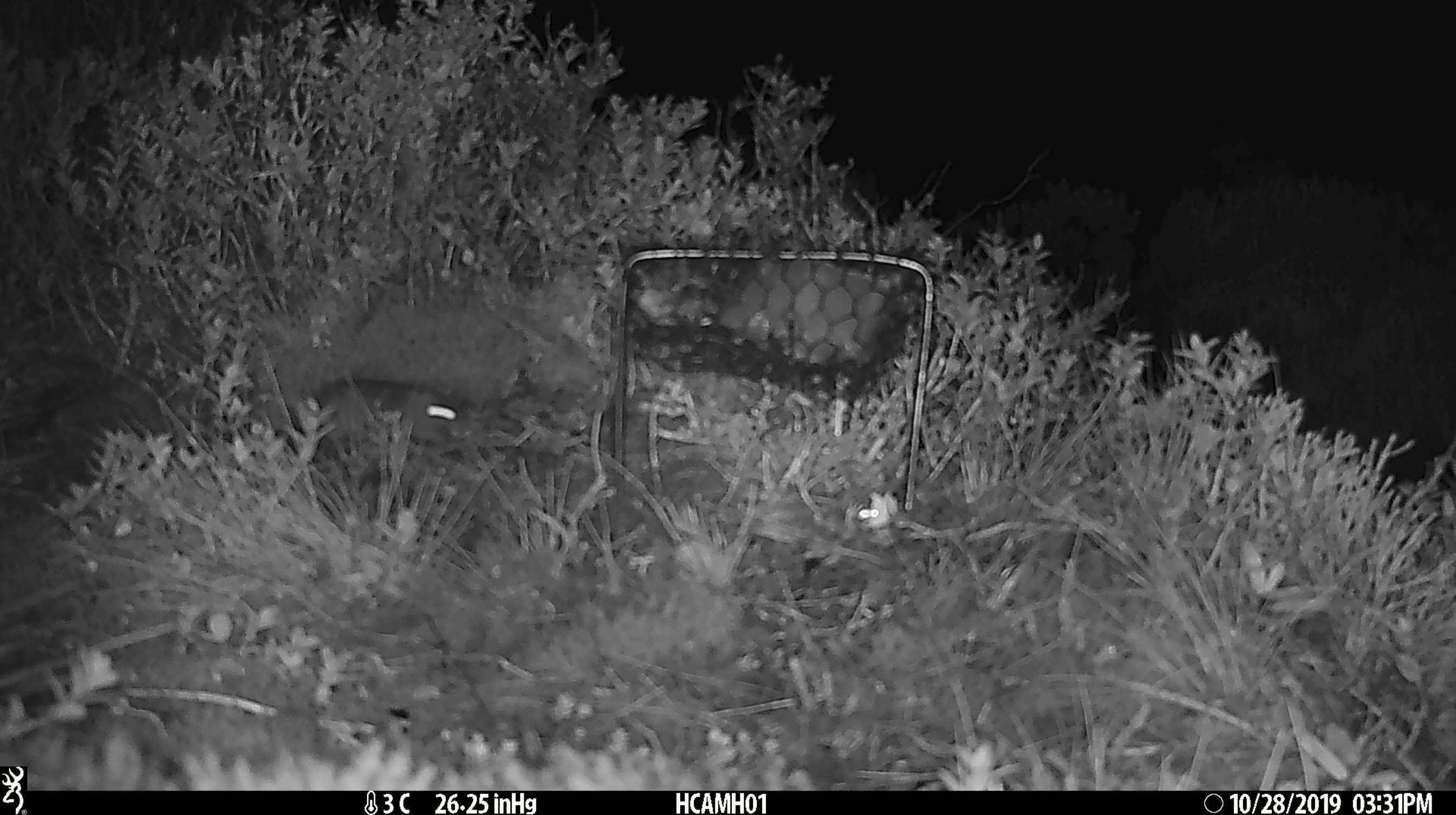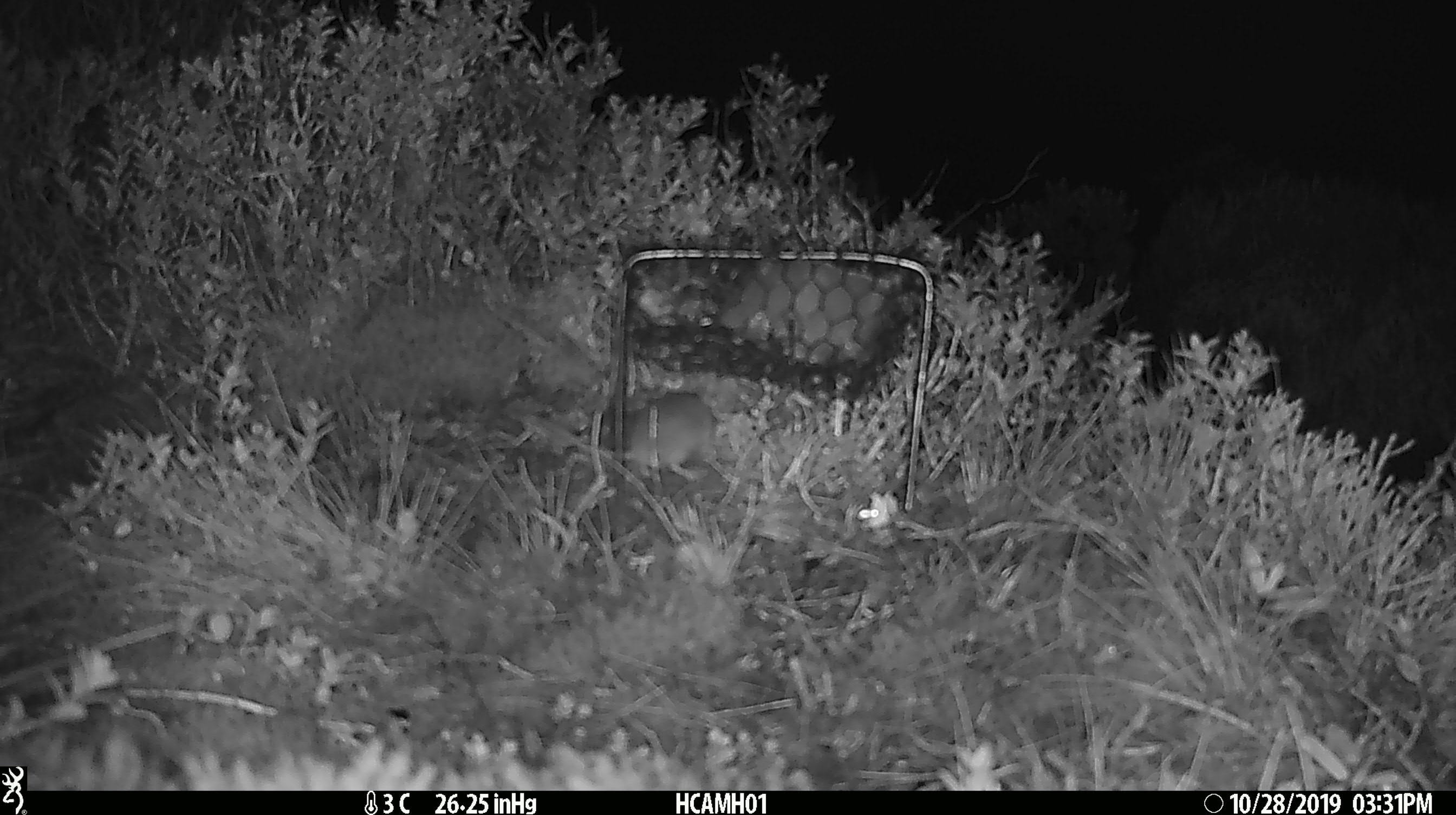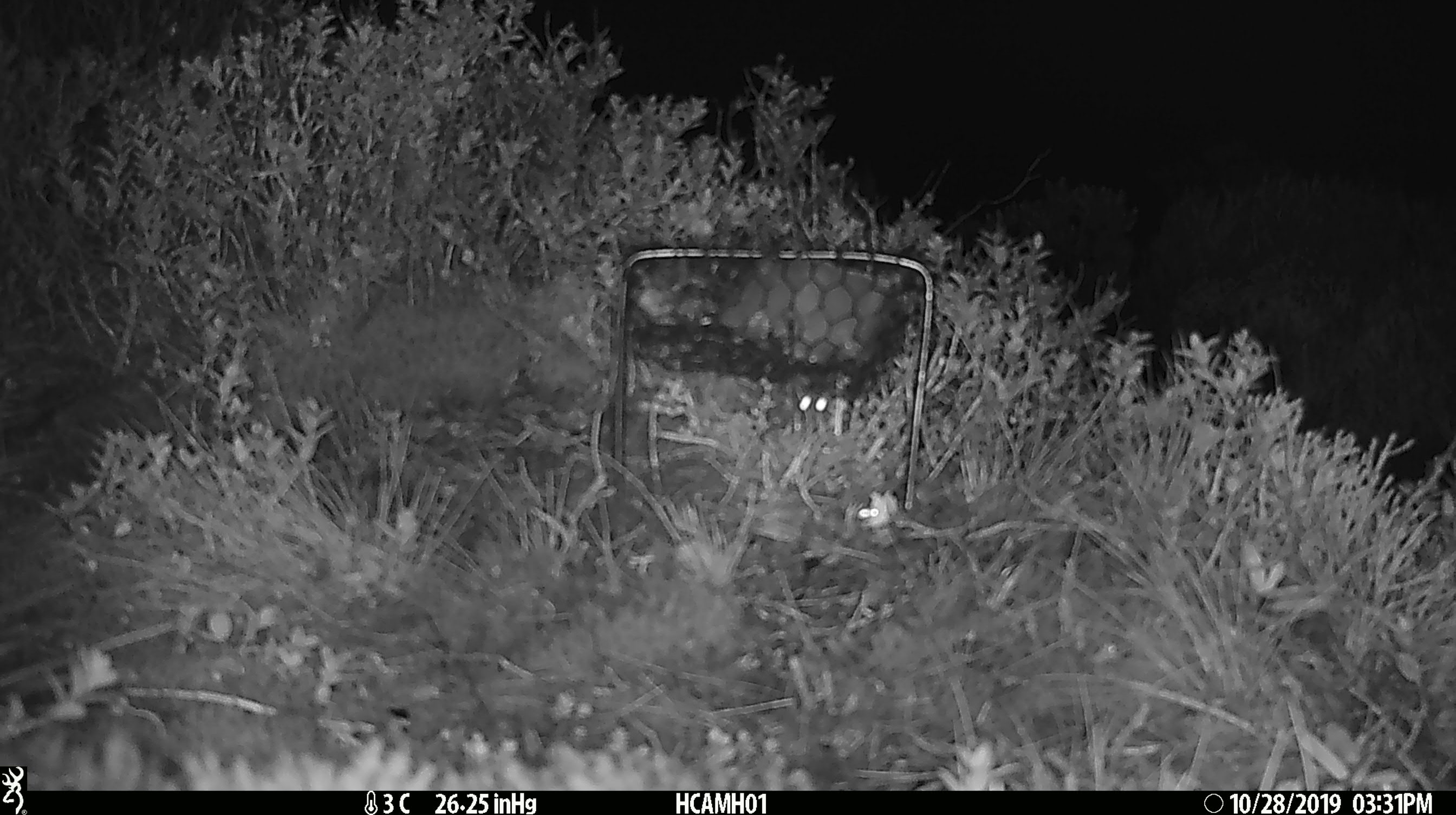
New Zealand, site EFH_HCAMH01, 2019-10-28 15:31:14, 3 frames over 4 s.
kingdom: Animalia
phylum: Chordata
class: Mammalia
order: Rodentia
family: Muridae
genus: Mus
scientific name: Mus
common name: mouse